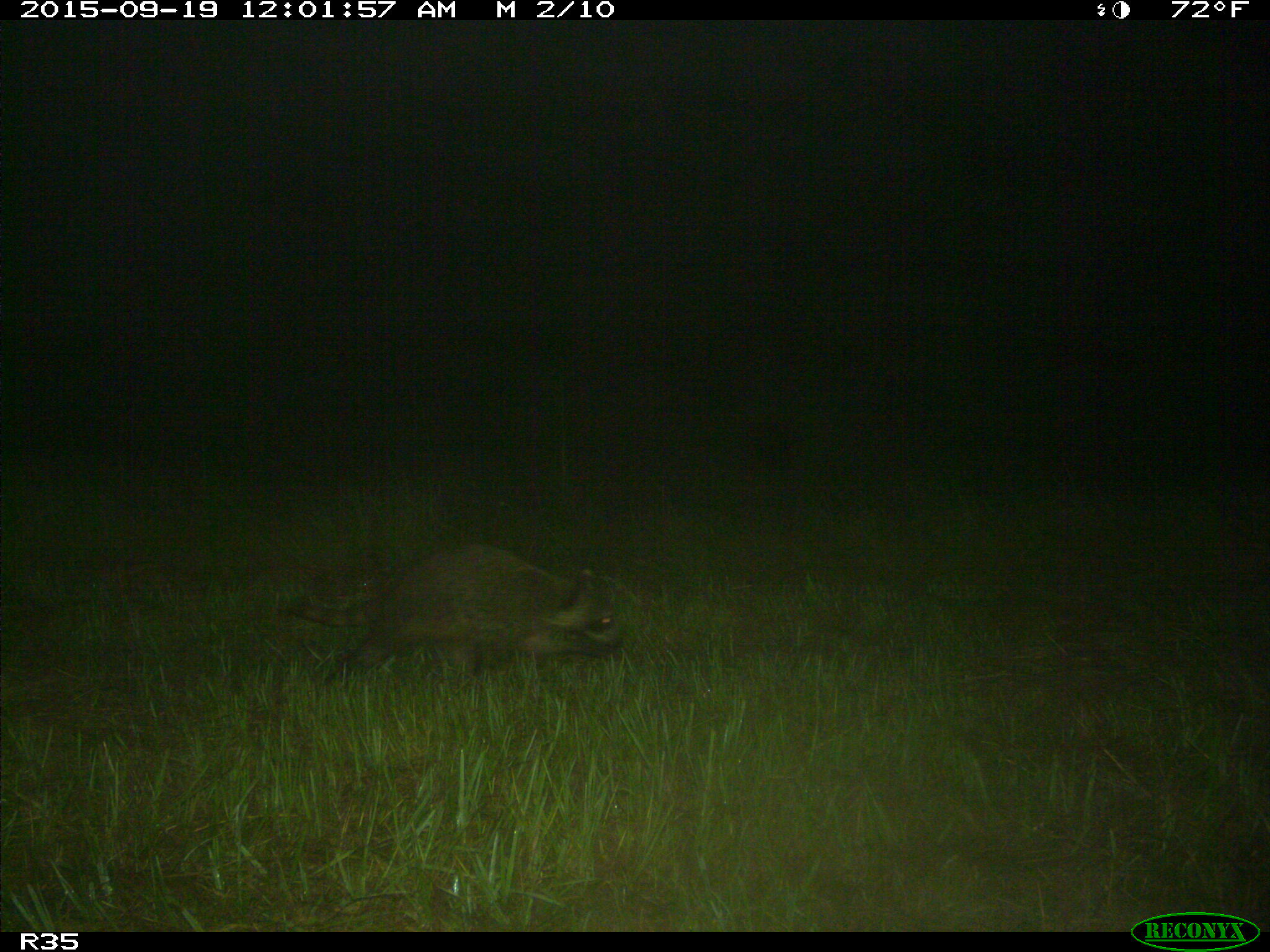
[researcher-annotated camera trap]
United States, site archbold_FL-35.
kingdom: Animalia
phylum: Chordata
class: Mammalia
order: Carnivora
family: Procyonidae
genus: Procyon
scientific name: Procyon lotor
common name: common raccoon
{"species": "Procyon lotor (common raccoon)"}